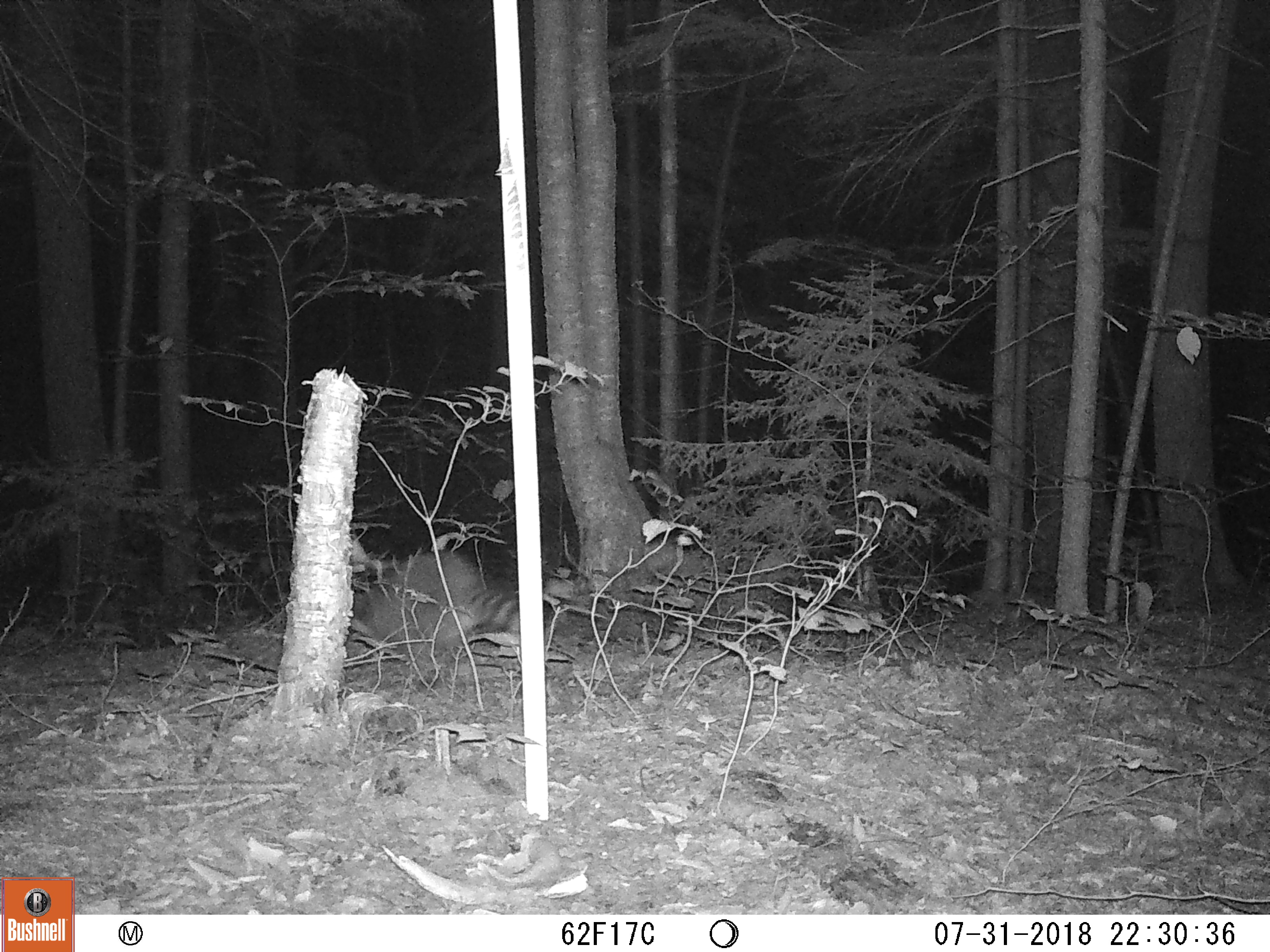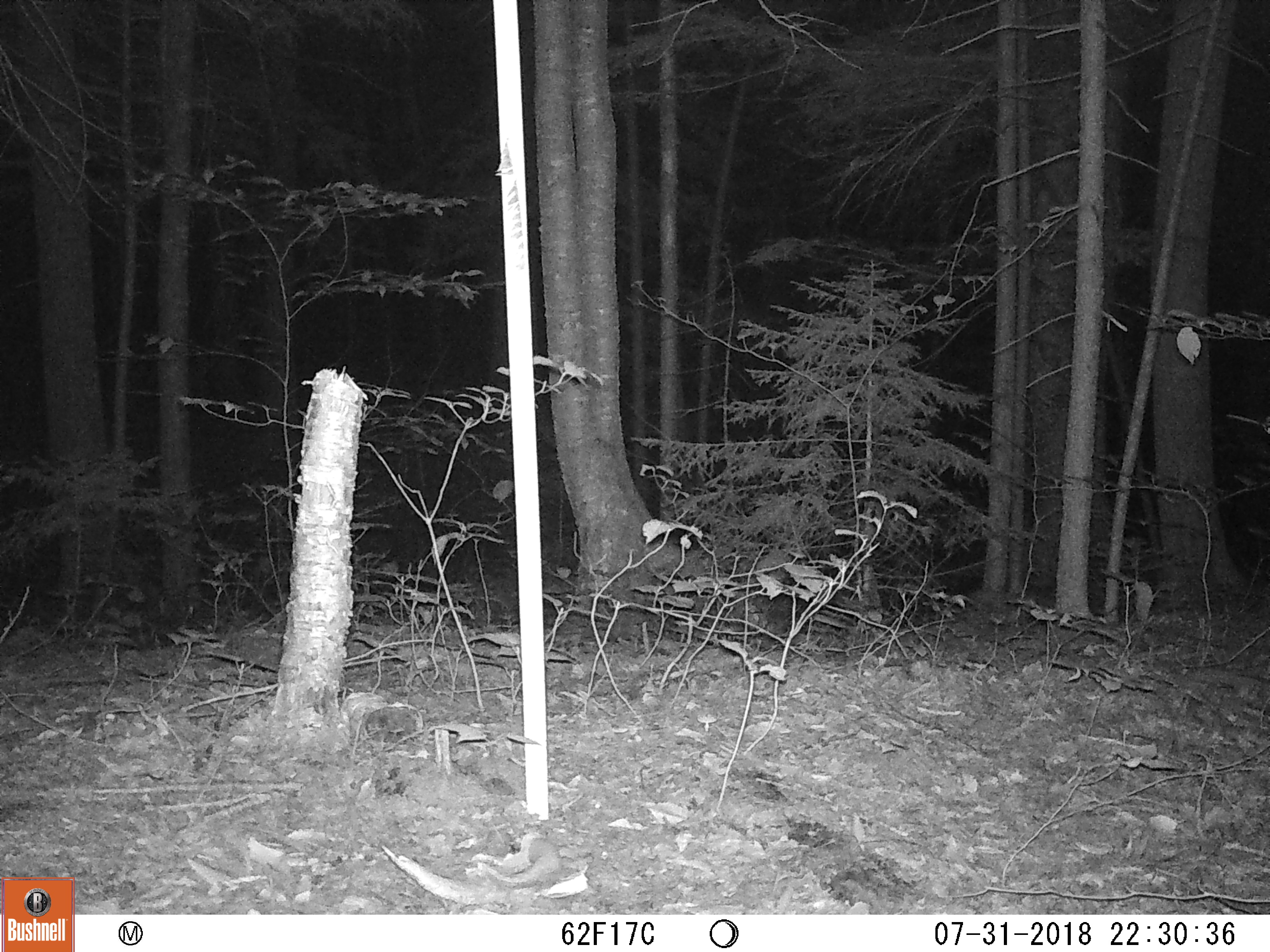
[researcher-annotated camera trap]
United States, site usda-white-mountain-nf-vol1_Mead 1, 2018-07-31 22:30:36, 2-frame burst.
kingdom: Animalia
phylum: Chordata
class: Mammalia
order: Carnivora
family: Procyonidae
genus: Procyon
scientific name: Procyon lotor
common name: raccoon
Raccoon (Procyon lotor).